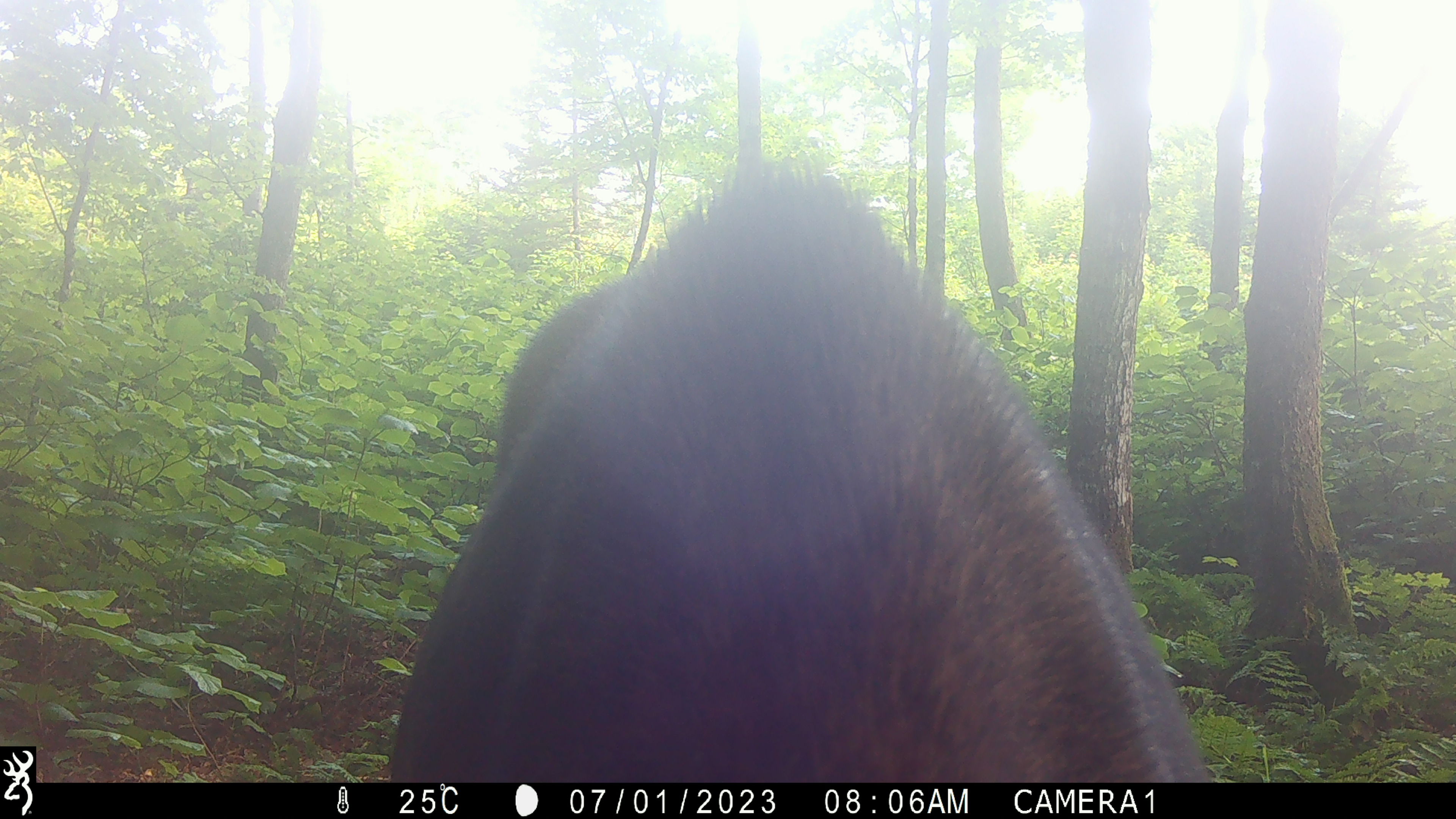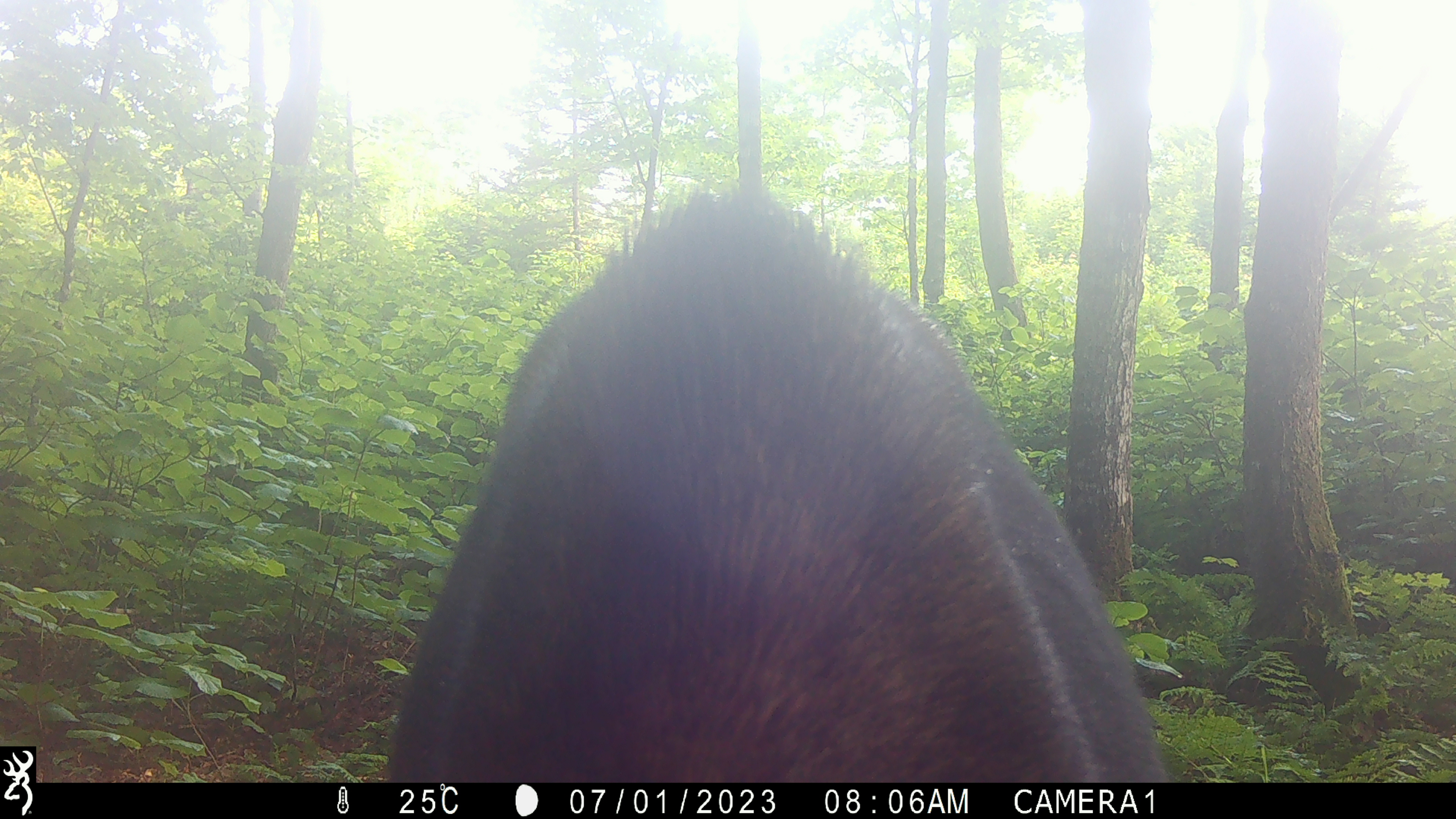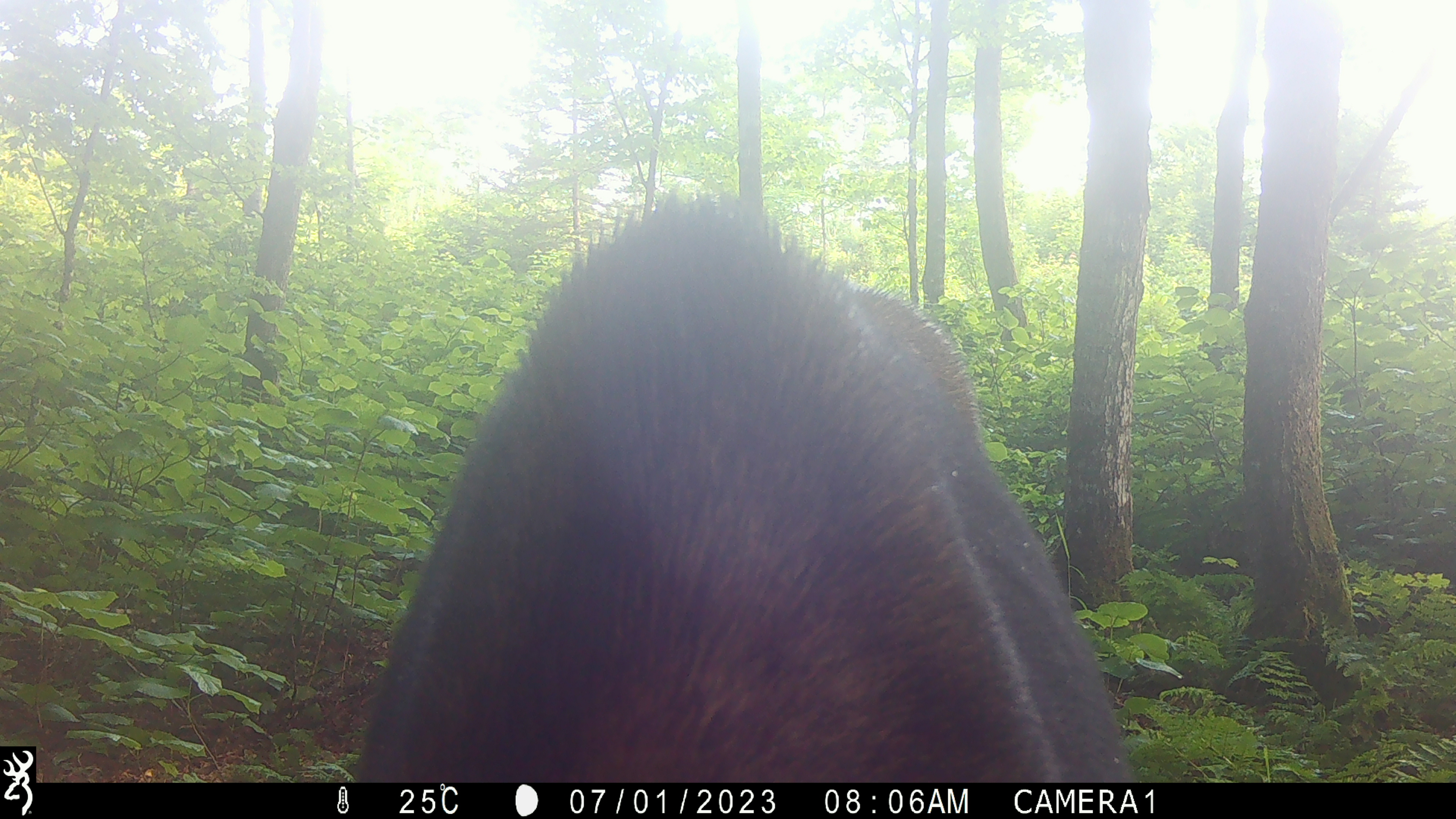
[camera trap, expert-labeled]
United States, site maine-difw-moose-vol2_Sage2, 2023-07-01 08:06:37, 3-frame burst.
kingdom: Animalia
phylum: Chordata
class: Mammalia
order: Artiodactyla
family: Cervidae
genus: Alces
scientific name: Alces alces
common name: moose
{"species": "moose (Alces alces)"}